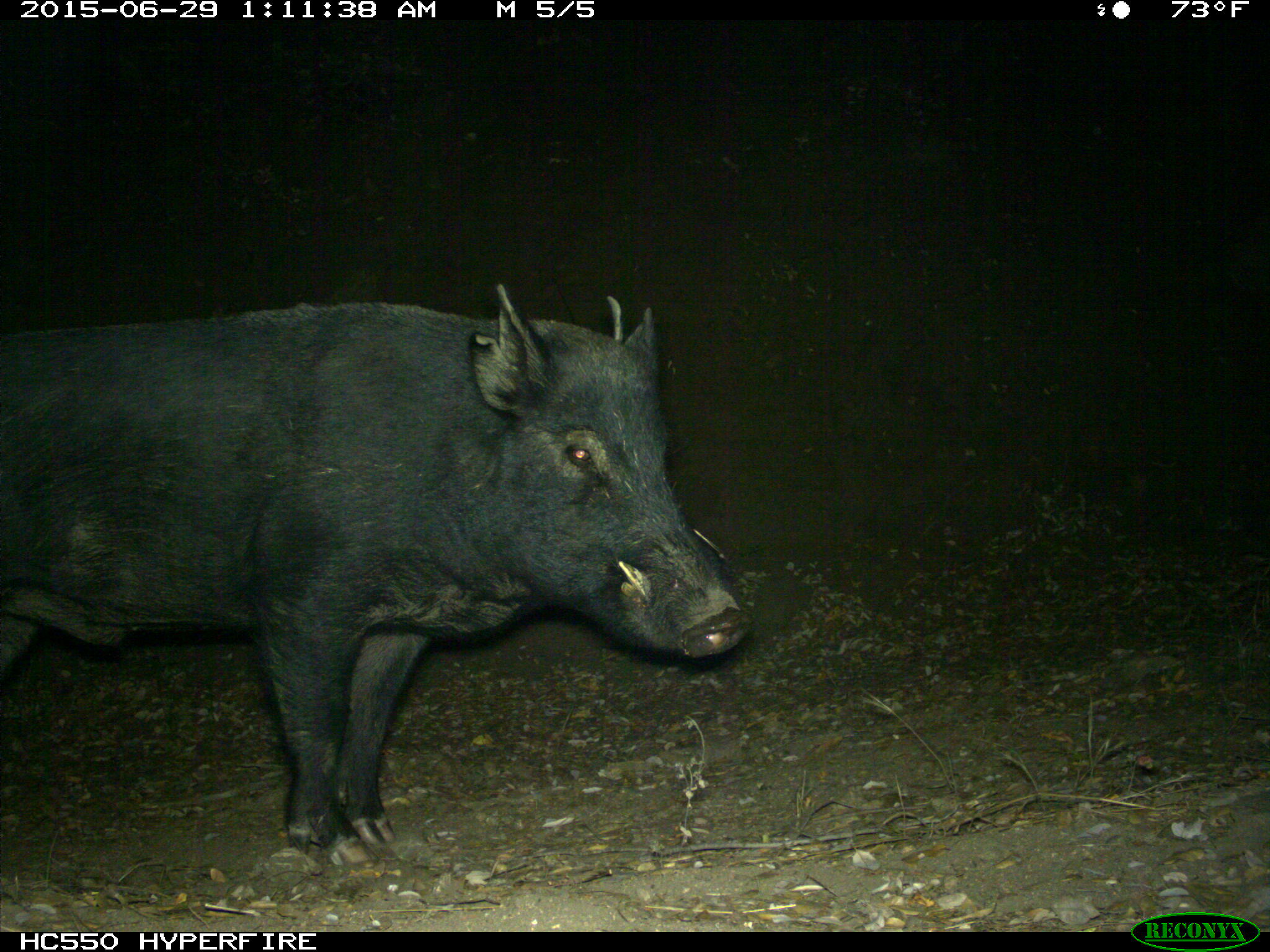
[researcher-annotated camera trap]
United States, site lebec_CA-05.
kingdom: Animalia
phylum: Chordata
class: Mammalia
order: Artiodactyla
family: Suidae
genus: Sus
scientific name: Sus scrofa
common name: wild boar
Sus scrofa (wild boar).